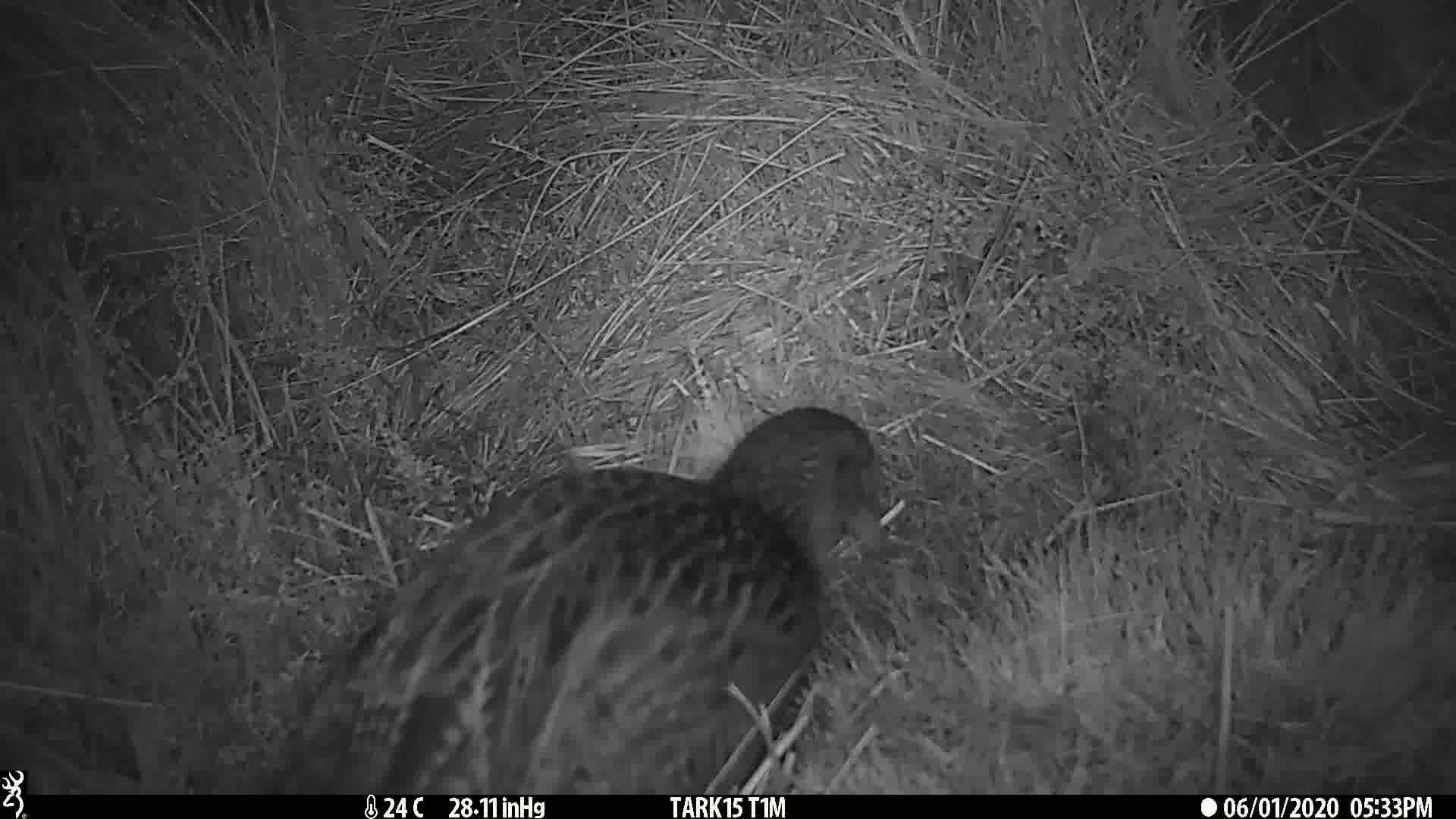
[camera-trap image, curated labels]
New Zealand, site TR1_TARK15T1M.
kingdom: Animalia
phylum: Chordata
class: Aves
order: Gruiformes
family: Rallidae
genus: Gallirallus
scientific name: Gallirallus australis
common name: weka